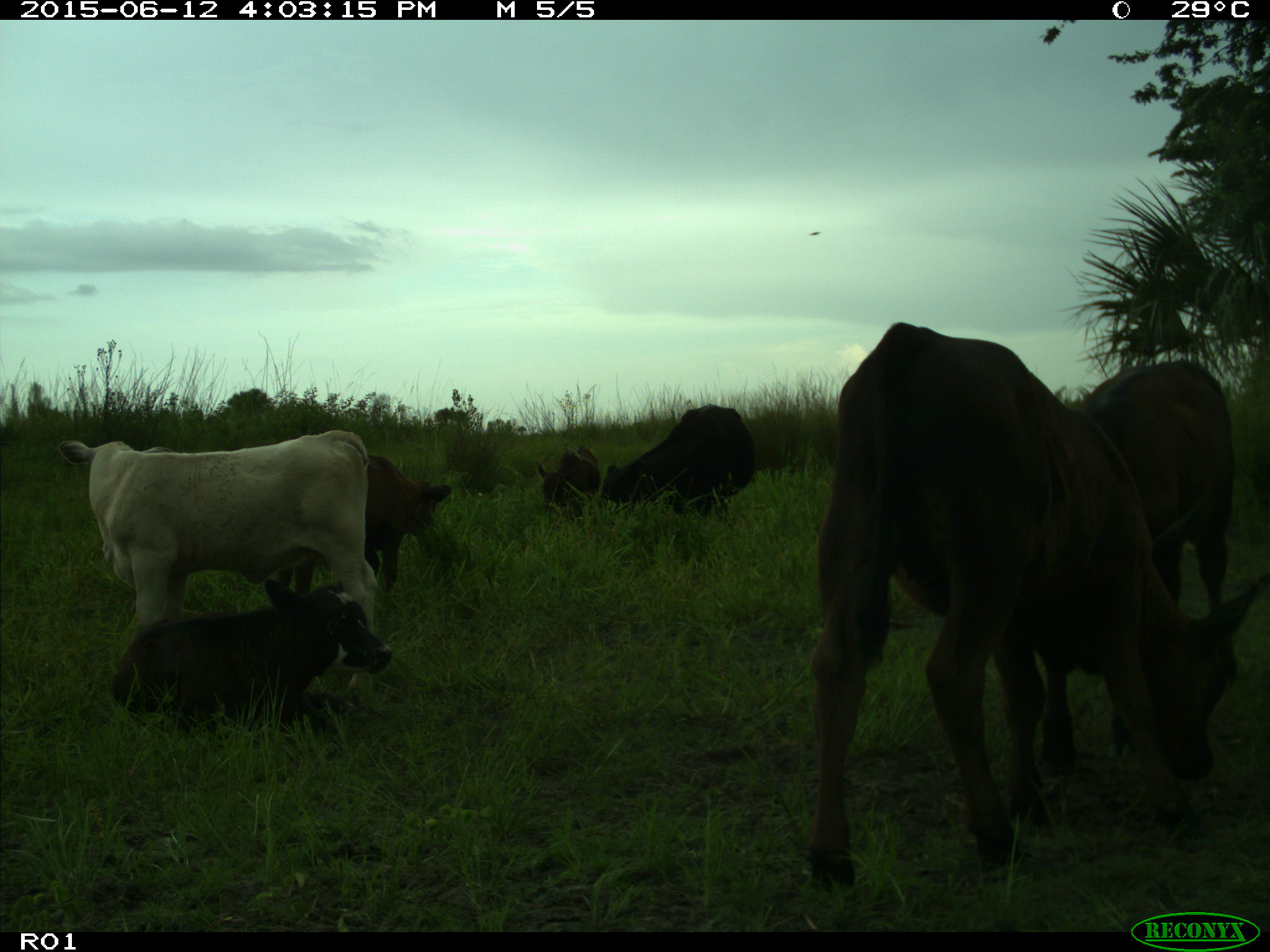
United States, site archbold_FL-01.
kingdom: Animalia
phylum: Chordata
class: Mammalia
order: Artiodactyla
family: Bovidae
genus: Bos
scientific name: Bos taurus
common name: domestic cow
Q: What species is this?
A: Bos taurus (domestic cow).